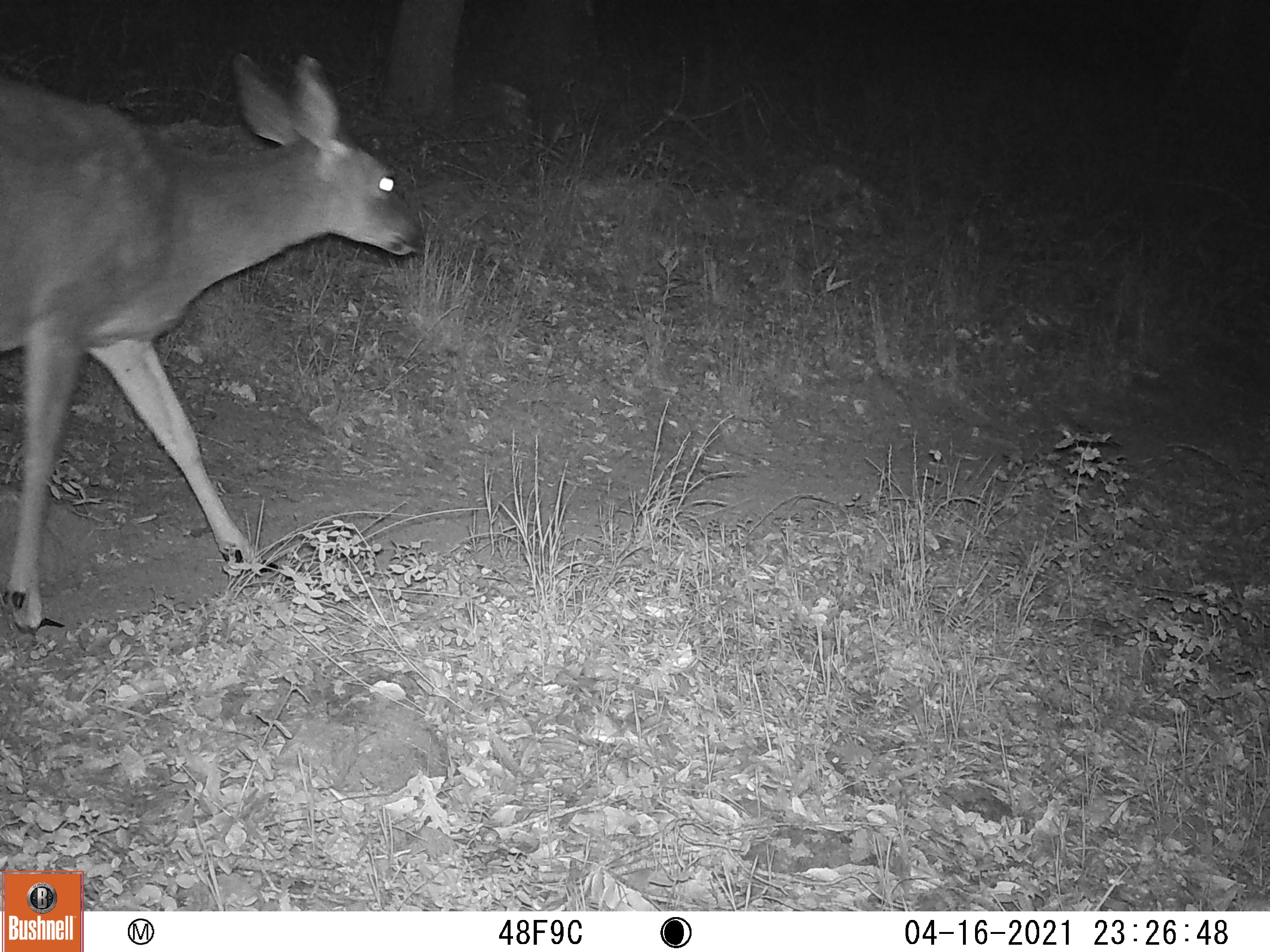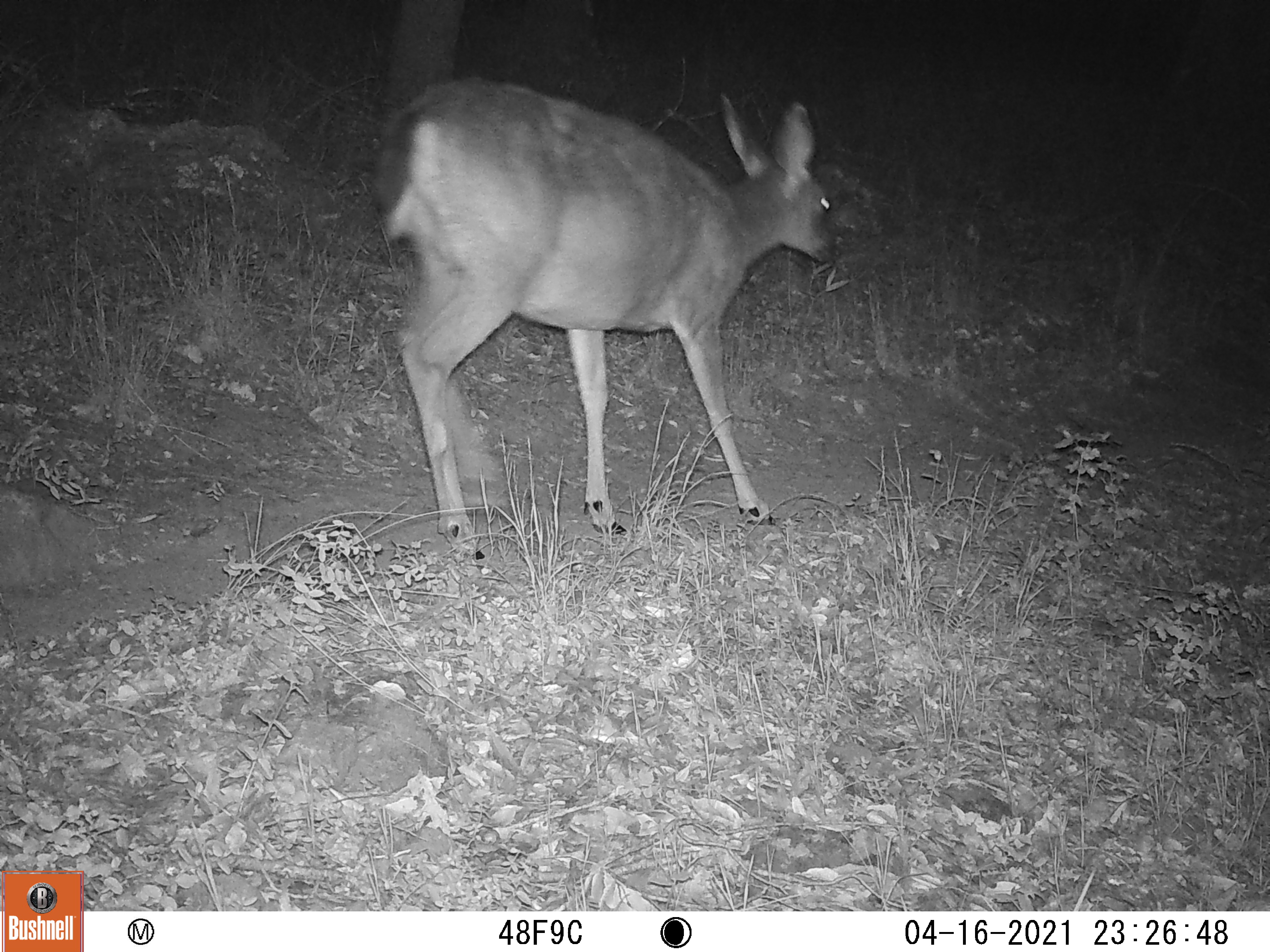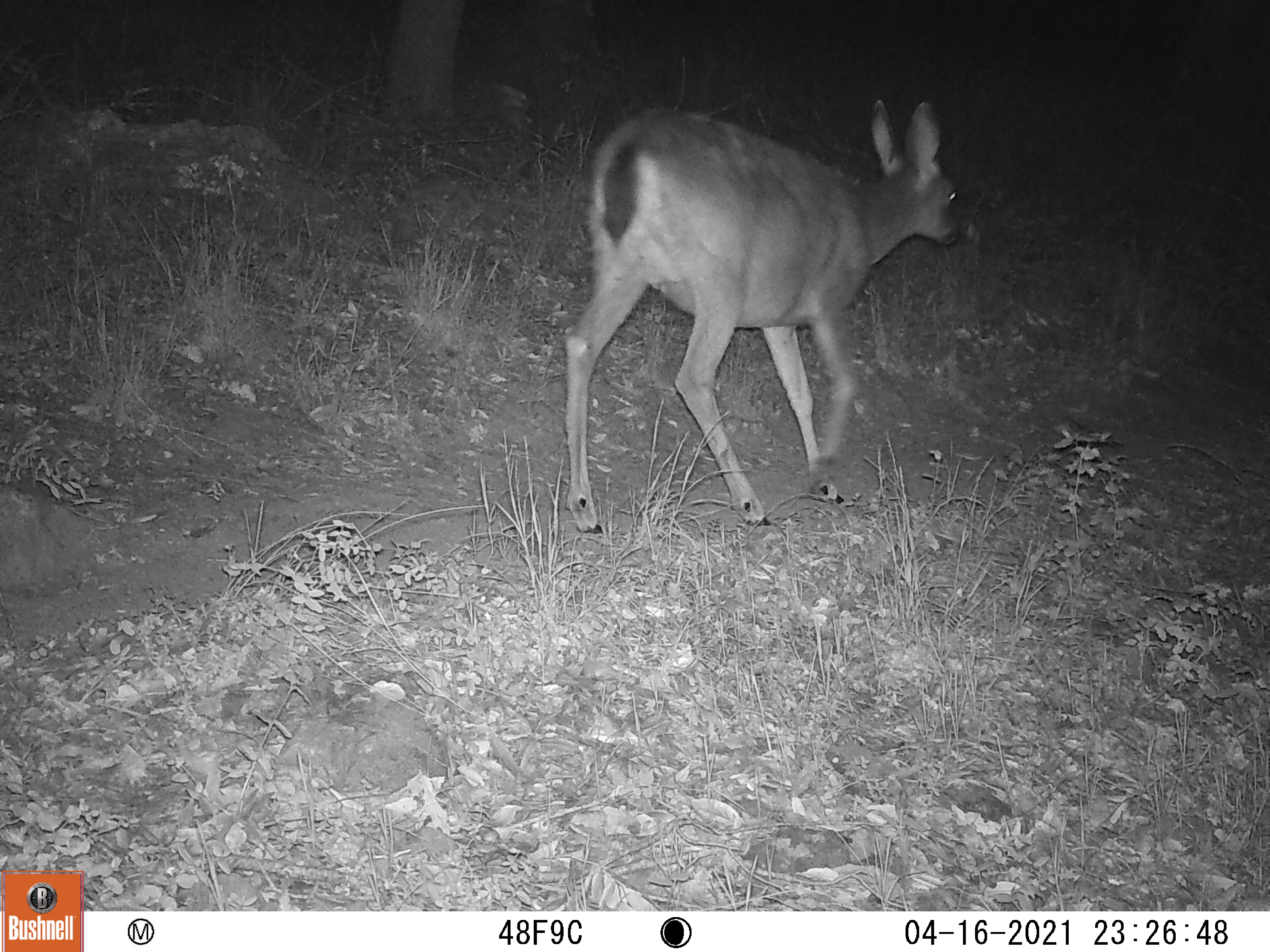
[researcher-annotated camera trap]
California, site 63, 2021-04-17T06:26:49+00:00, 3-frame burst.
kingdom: Animalia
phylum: Chordata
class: Mammalia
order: Artiodactyla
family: Cervidae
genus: Odocoileus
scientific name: Odocoileus hemionus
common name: mule deer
Mule deer (Odocoileus hemionus).